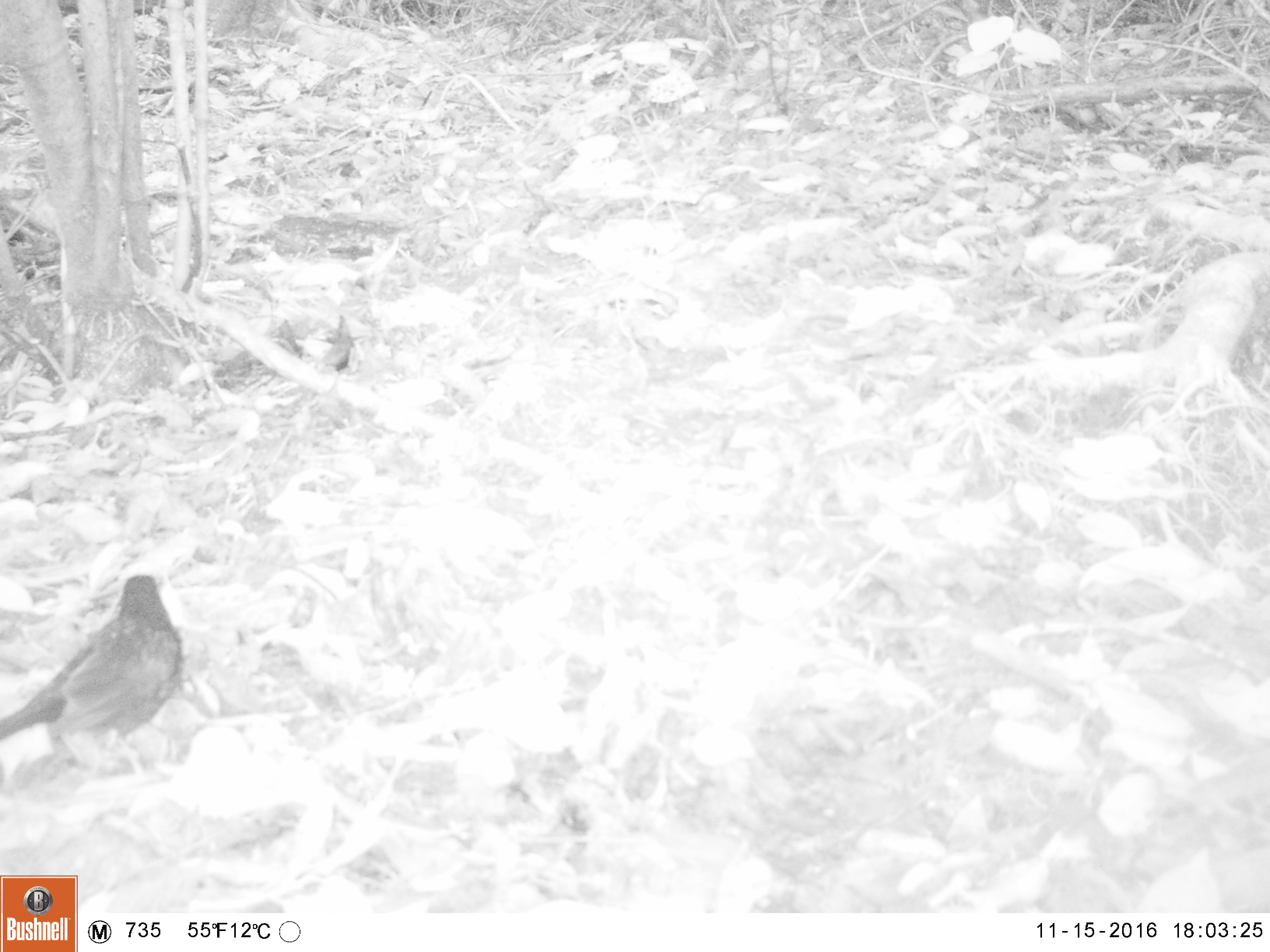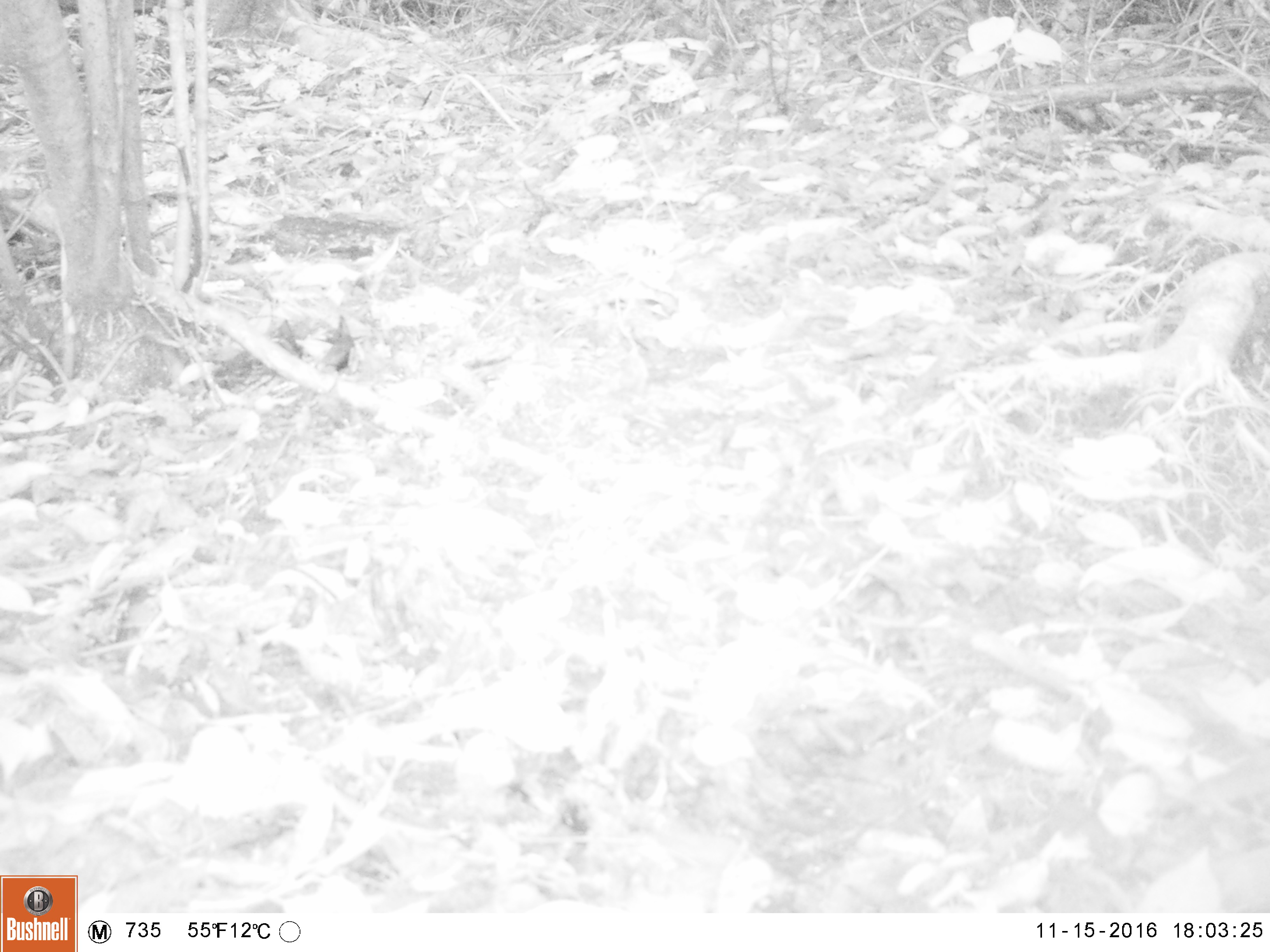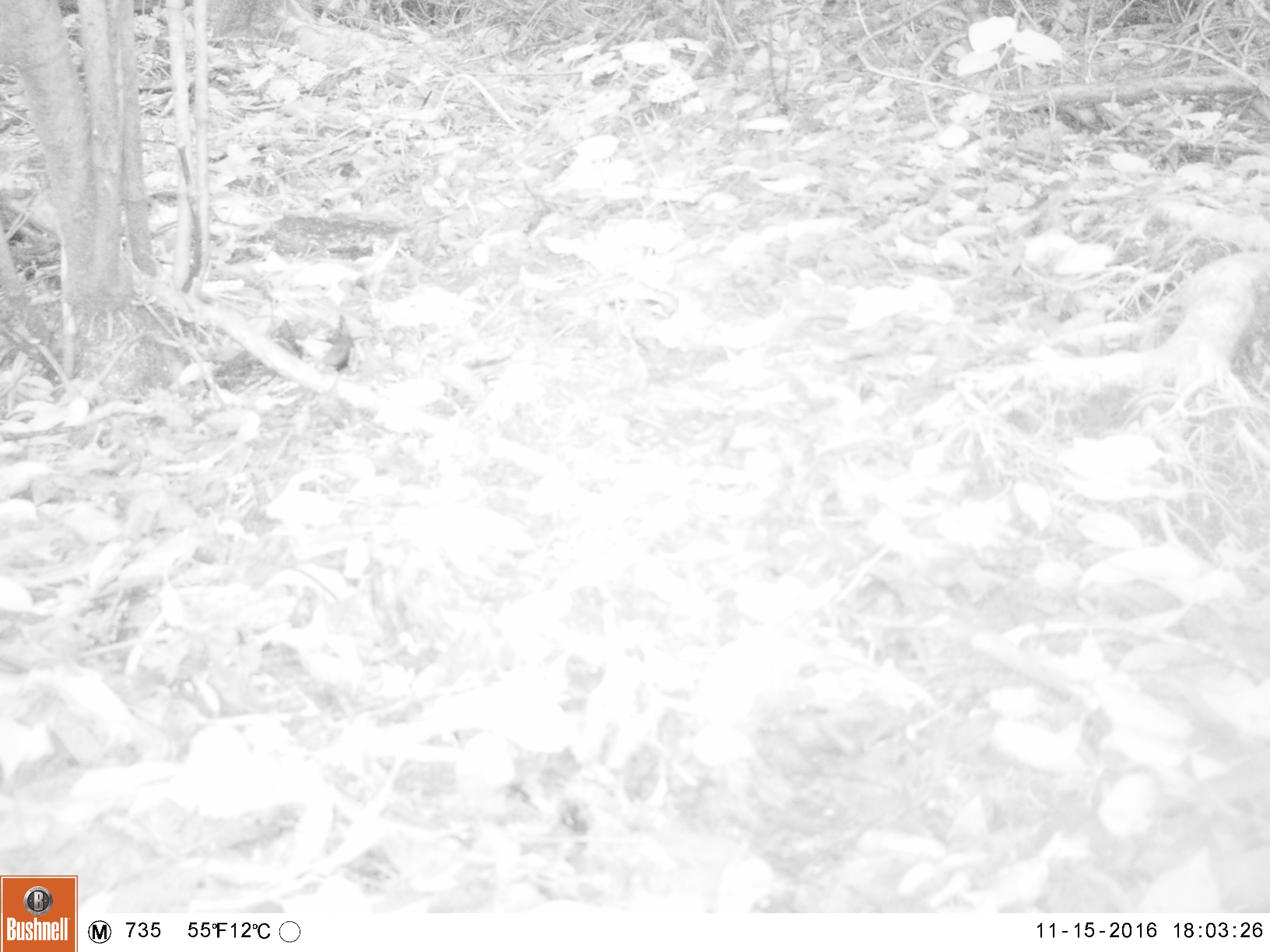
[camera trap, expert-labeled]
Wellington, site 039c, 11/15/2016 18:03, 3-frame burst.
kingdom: Animalia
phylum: Chordata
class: Aves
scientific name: Aves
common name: bird